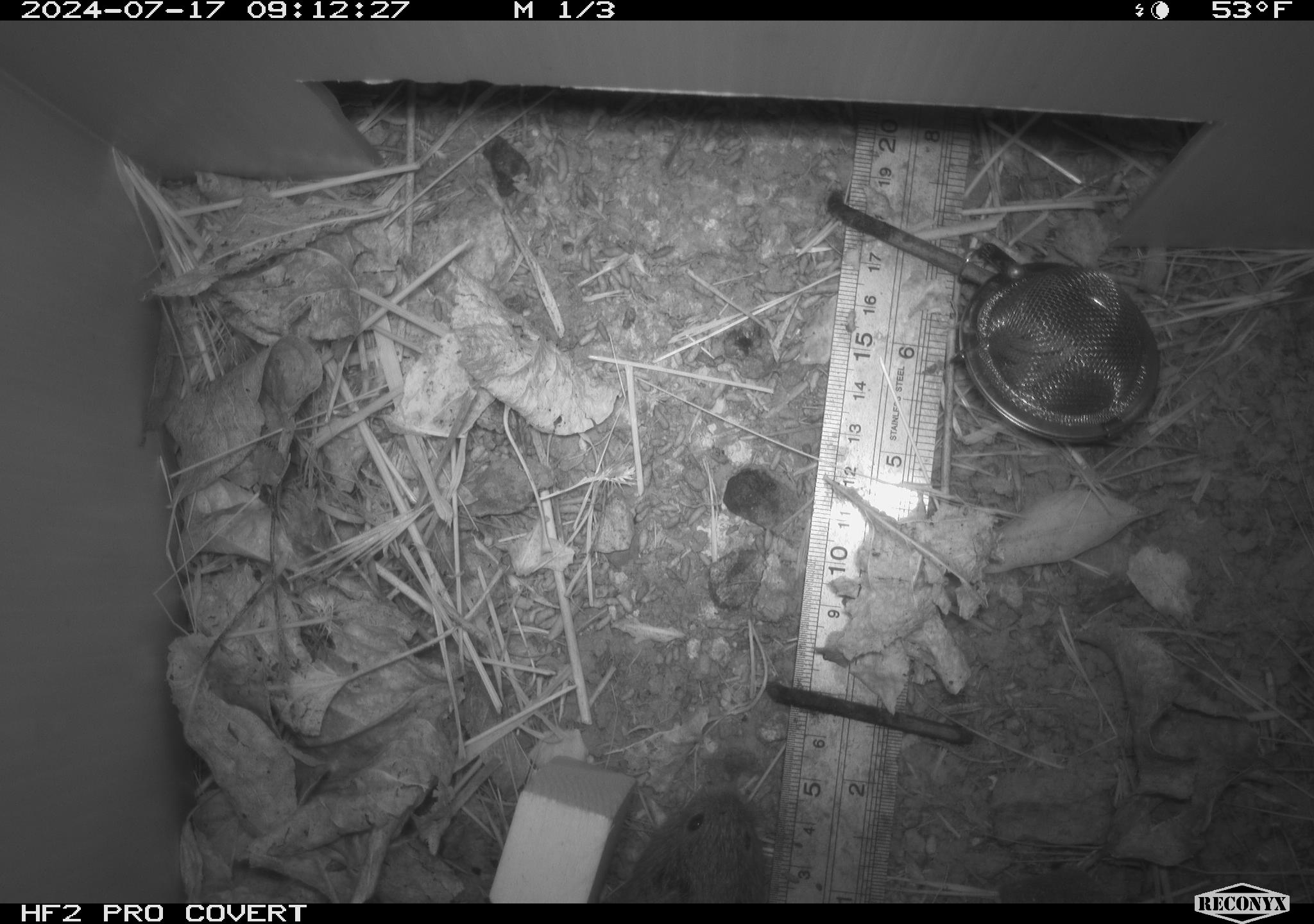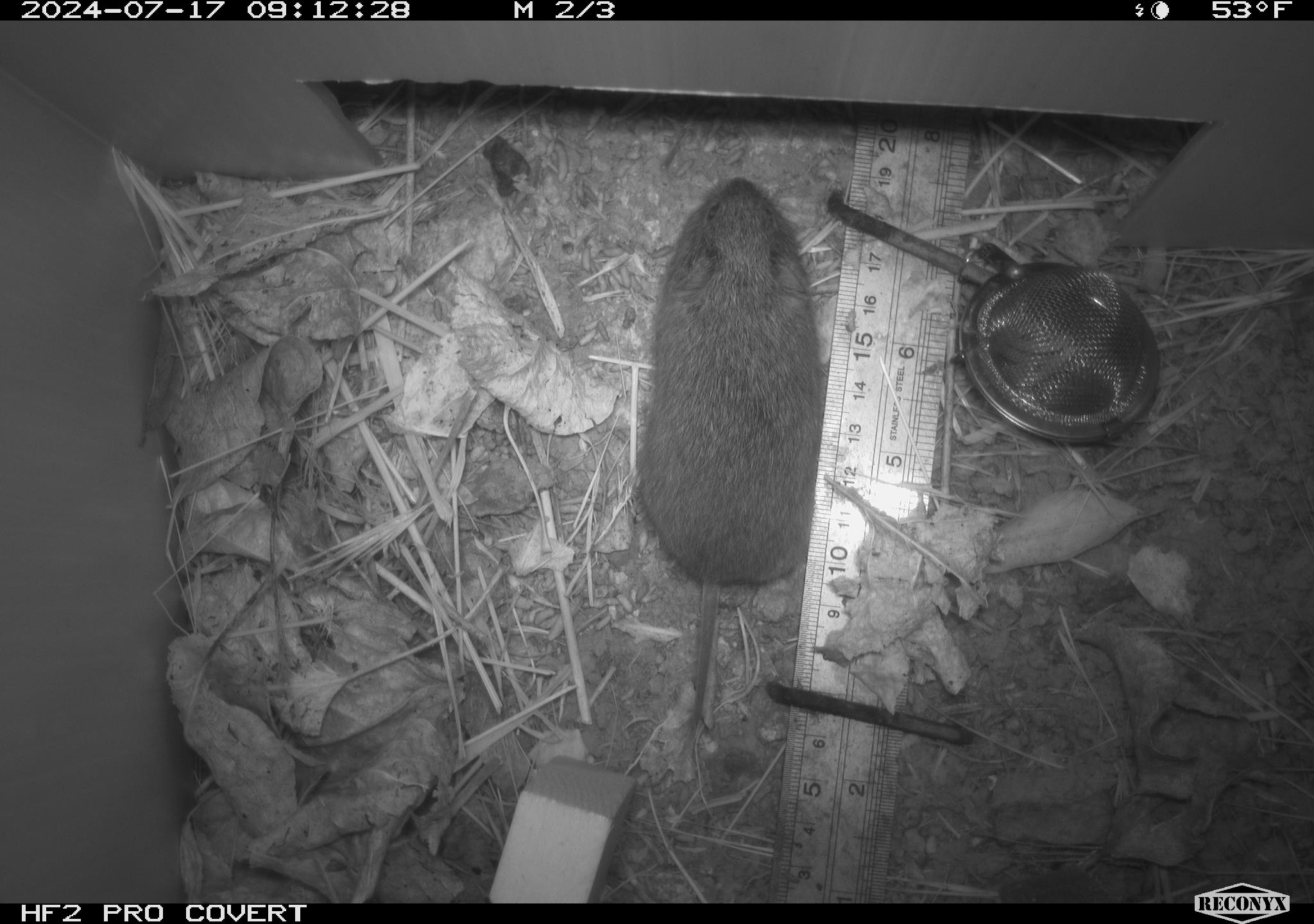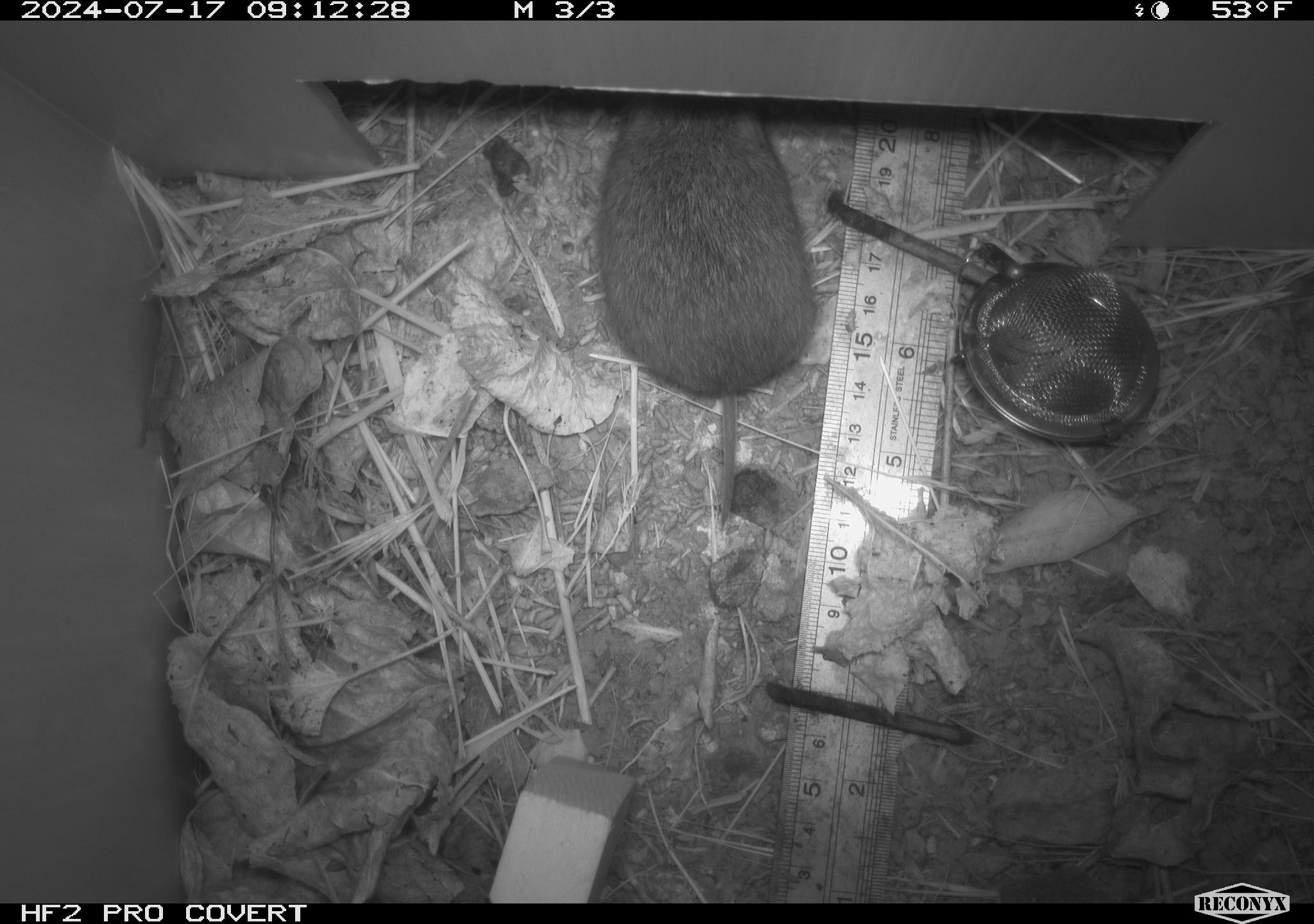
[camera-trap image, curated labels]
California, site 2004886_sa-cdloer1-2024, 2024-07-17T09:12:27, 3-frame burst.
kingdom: Animalia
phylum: Chordata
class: Mammalia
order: Rodentia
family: Cricetidae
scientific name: Arvicolinae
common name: voles, lemmings, and muskrats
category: arvicolinae subfamily